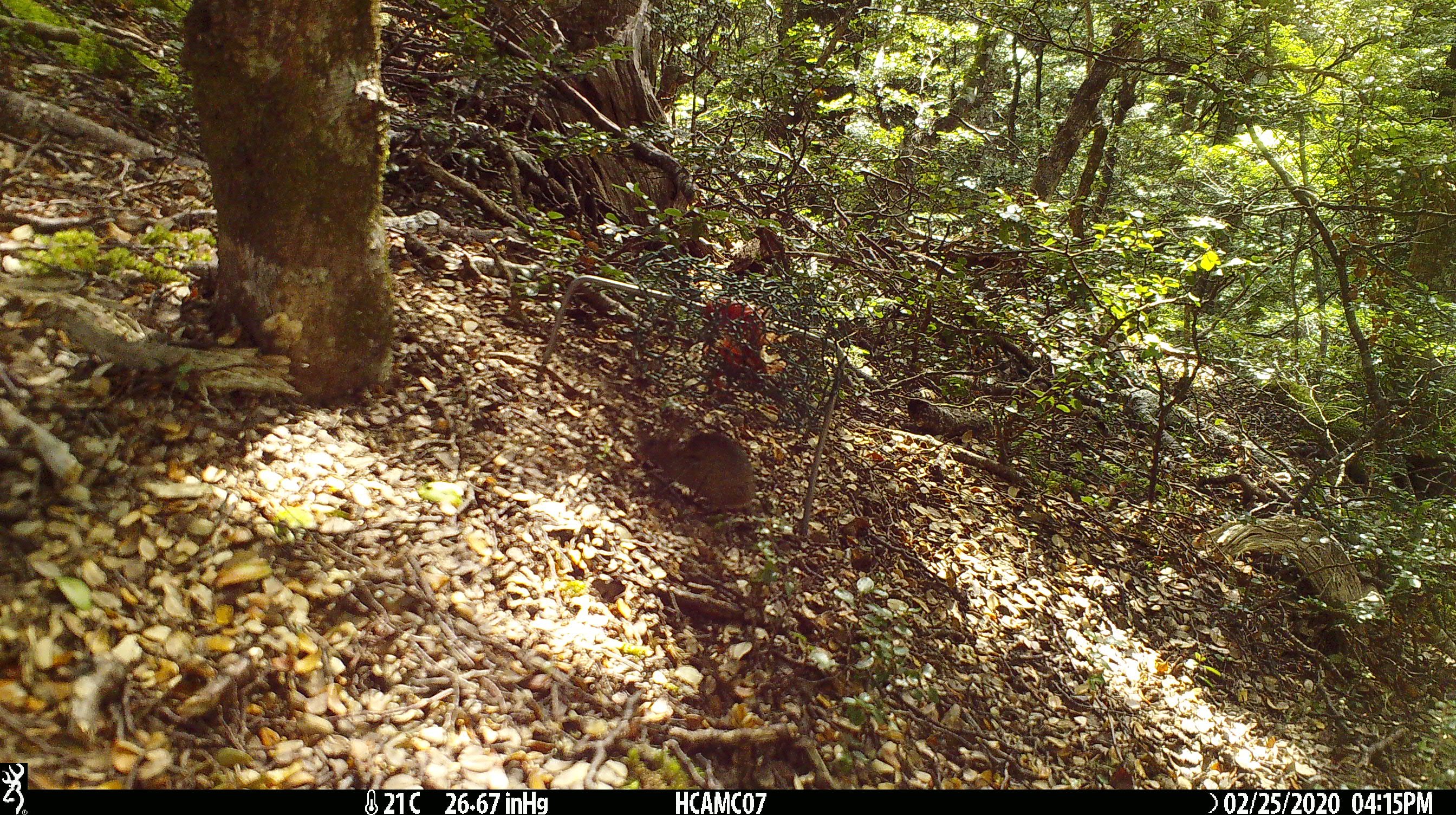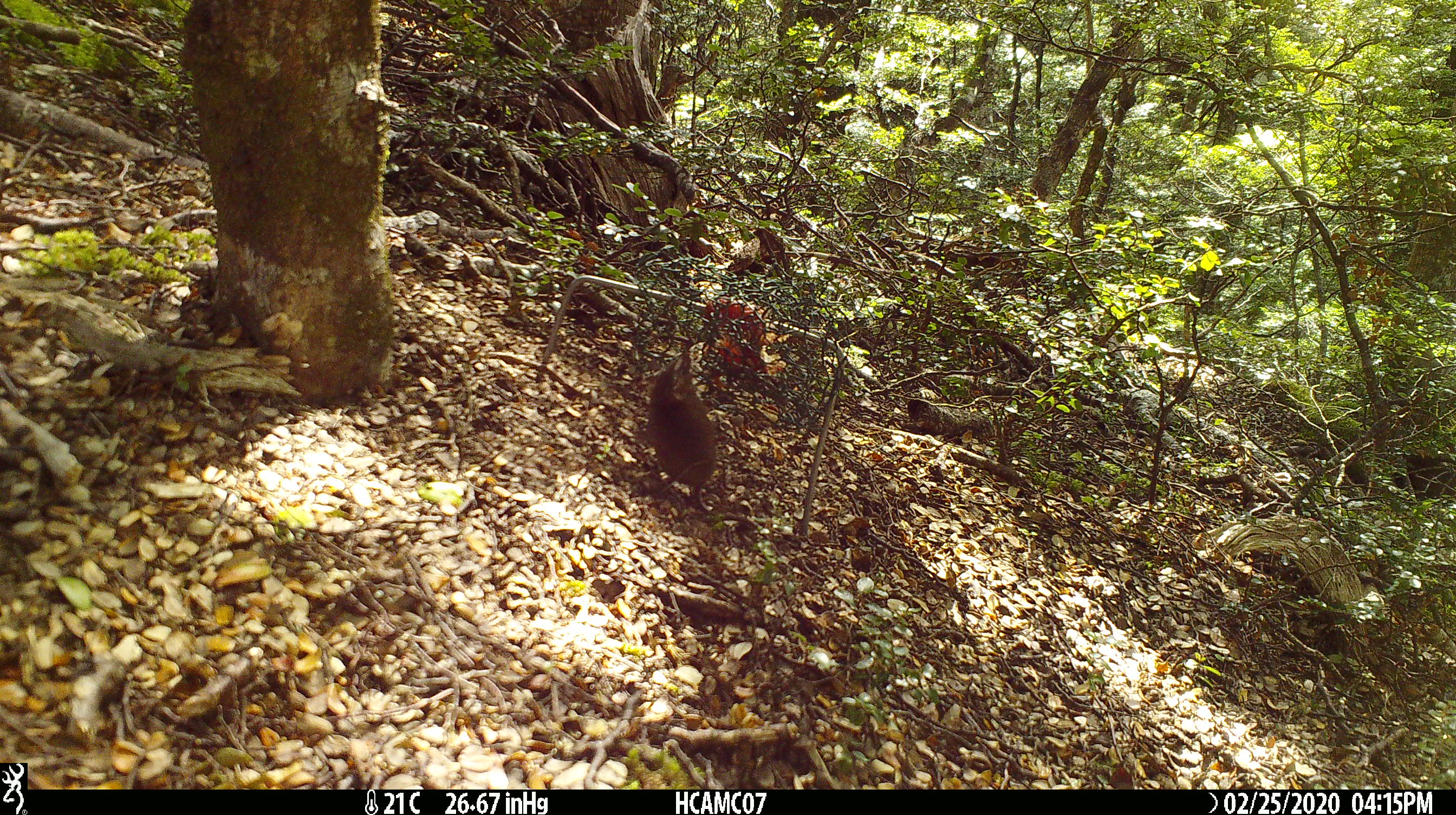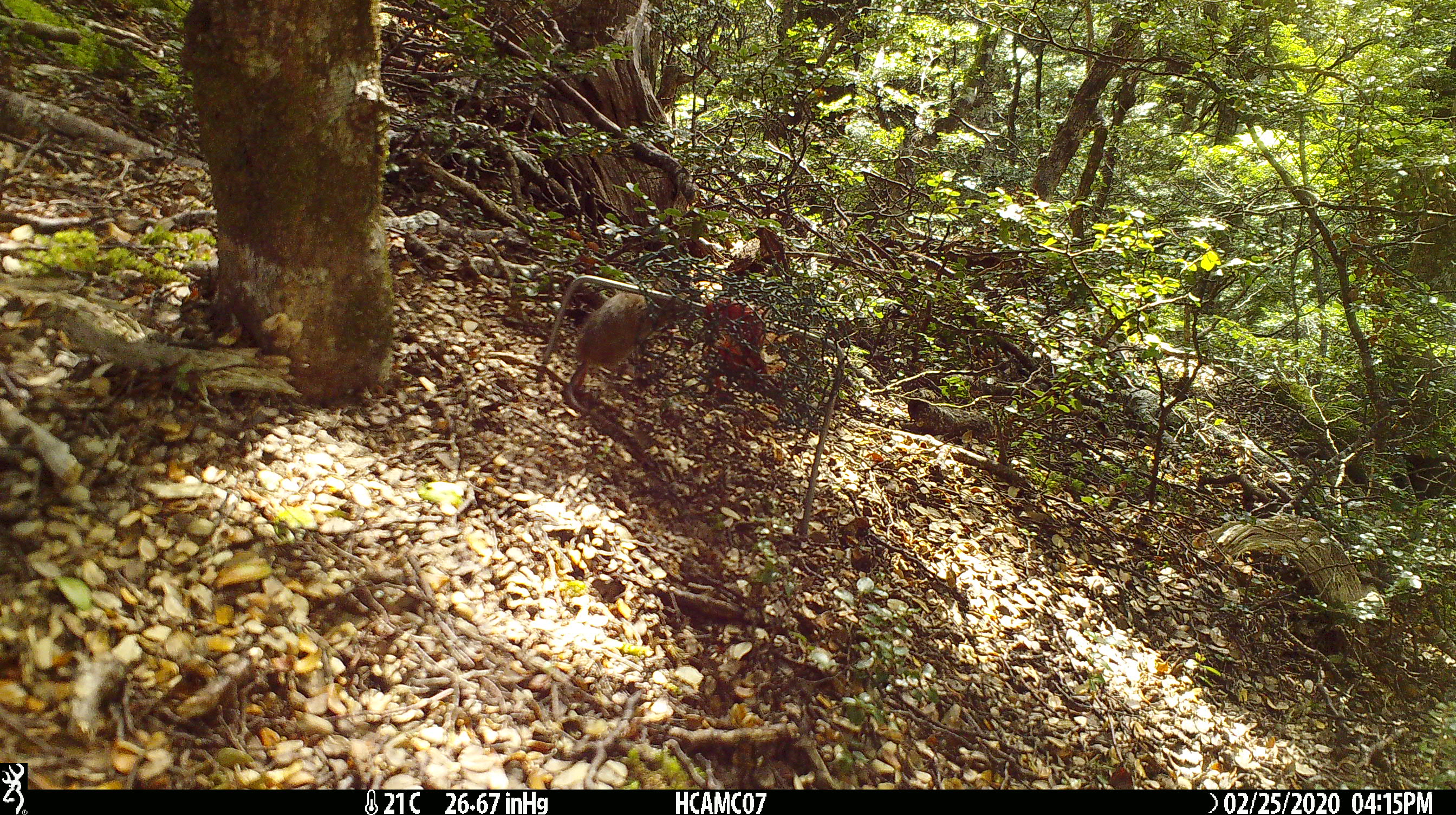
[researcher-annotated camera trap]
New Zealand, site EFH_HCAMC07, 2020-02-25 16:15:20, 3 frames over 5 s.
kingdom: Animalia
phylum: Chordata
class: Mammalia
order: Rodentia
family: Muridae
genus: Mus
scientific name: Mus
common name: mouse